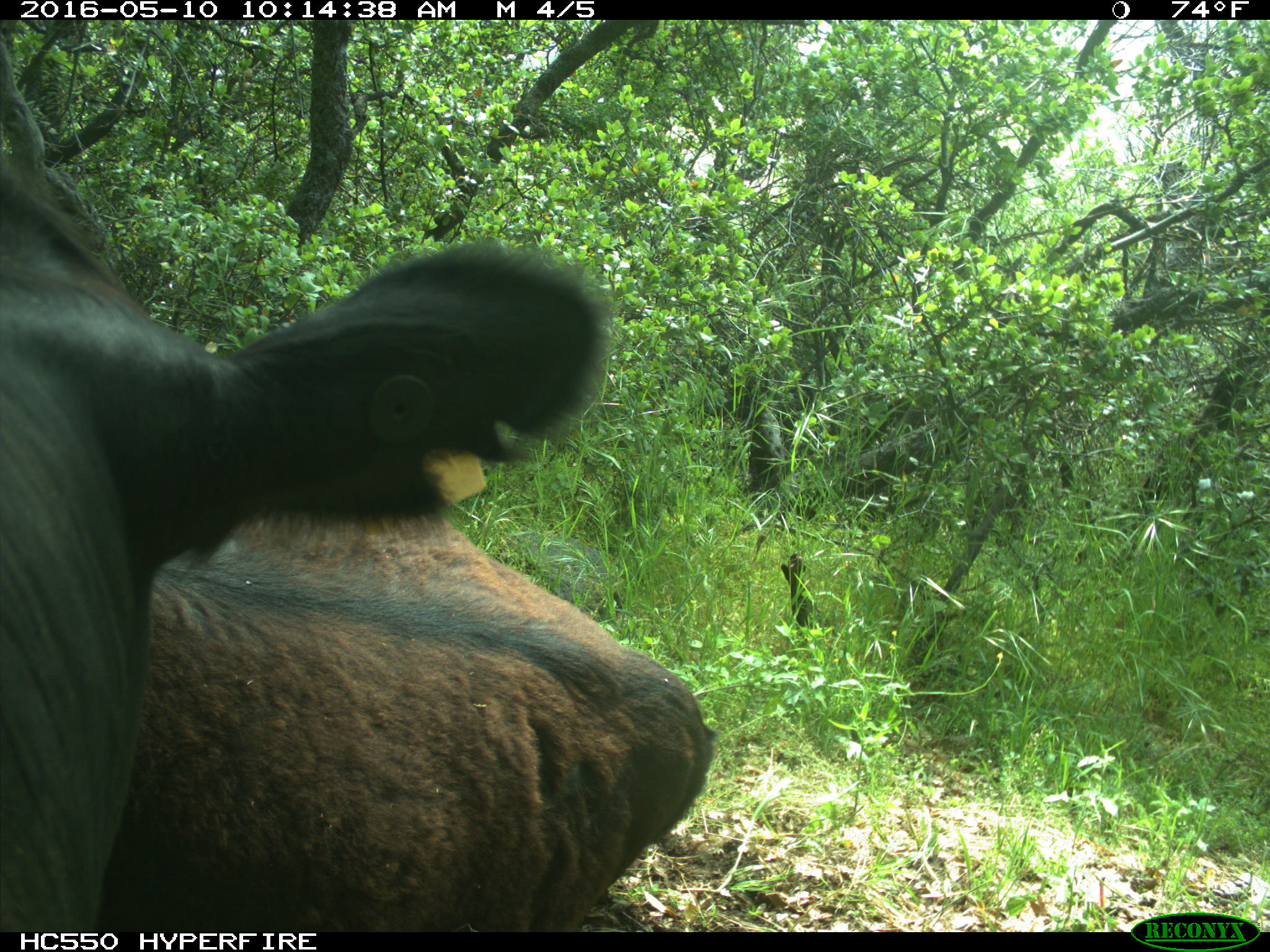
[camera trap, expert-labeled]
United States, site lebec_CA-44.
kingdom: Animalia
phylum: Chordata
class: Mammalia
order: Artiodactyla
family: Bovidae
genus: Bos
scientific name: Bos taurus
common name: domestic cow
Bos taurus (domestic cow).